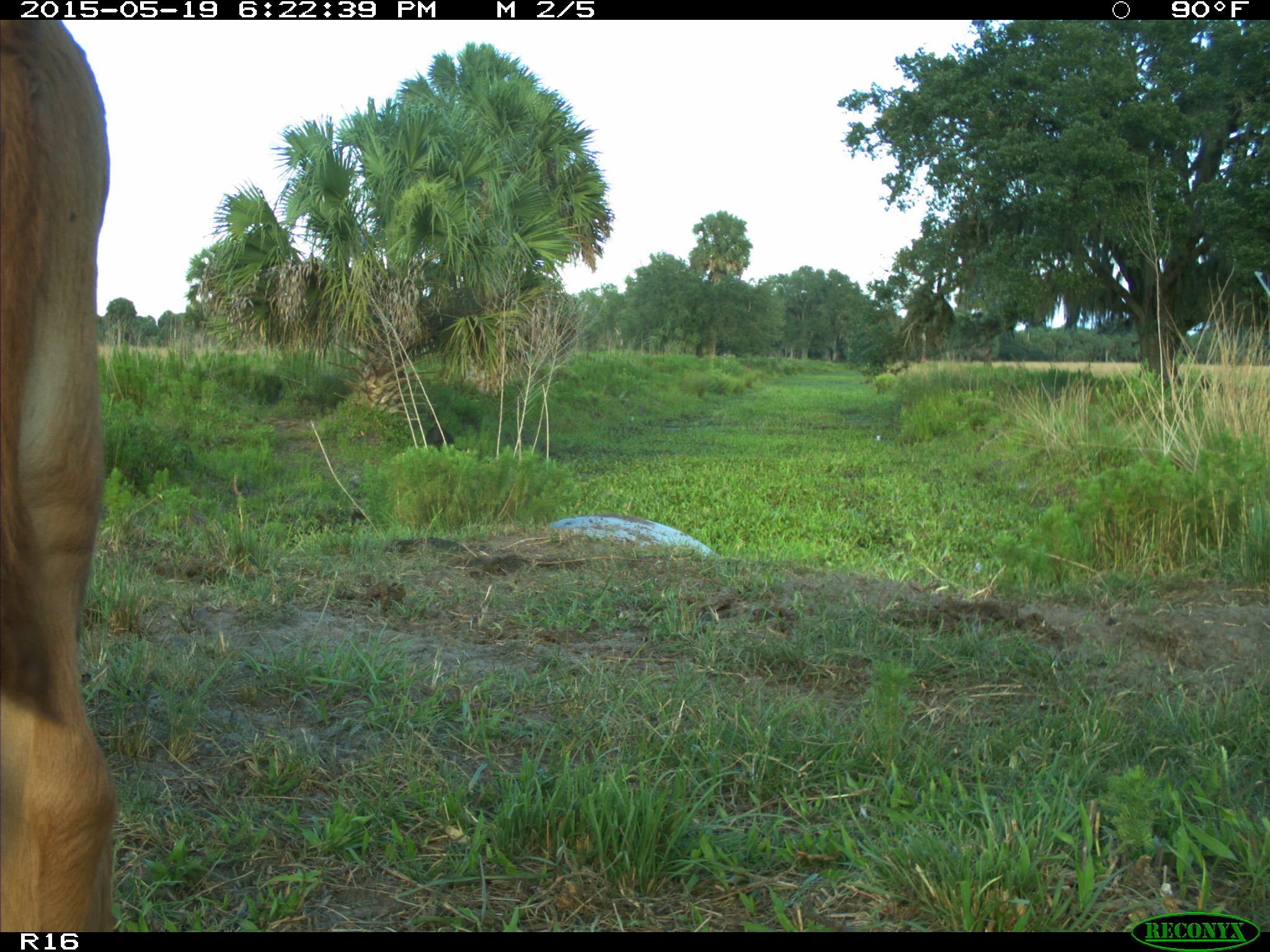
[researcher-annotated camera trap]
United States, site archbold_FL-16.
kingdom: Animalia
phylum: Chordata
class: Mammalia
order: Artiodactyla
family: Suidae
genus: Sus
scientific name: Sus scrofa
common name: wild boar